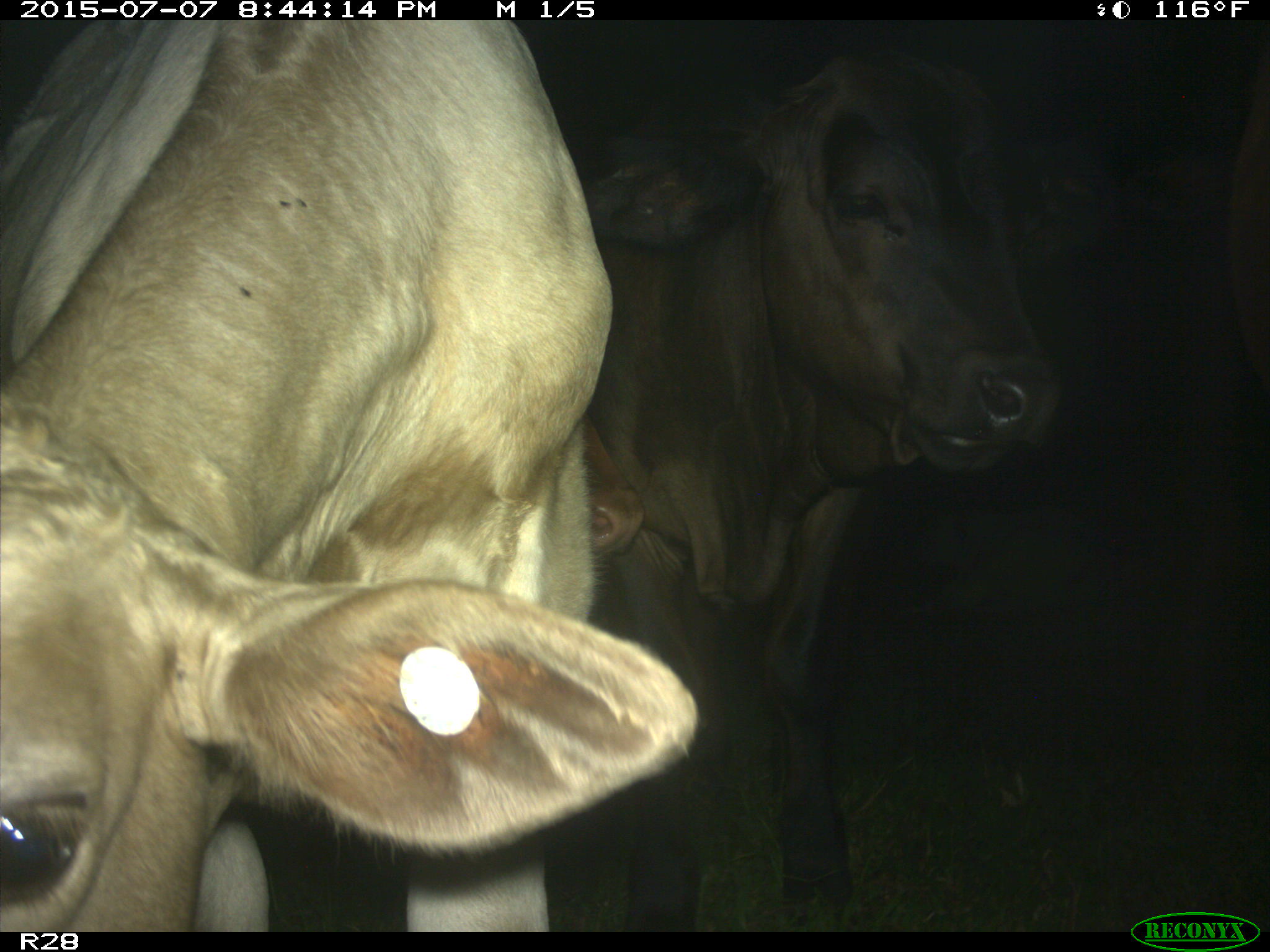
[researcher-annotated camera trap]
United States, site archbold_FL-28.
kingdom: Animalia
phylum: Chordata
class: Mammalia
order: Artiodactyla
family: Bovidae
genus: Bos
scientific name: Bos taurus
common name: domestic cow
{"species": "Bos taurus (domestic cow)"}